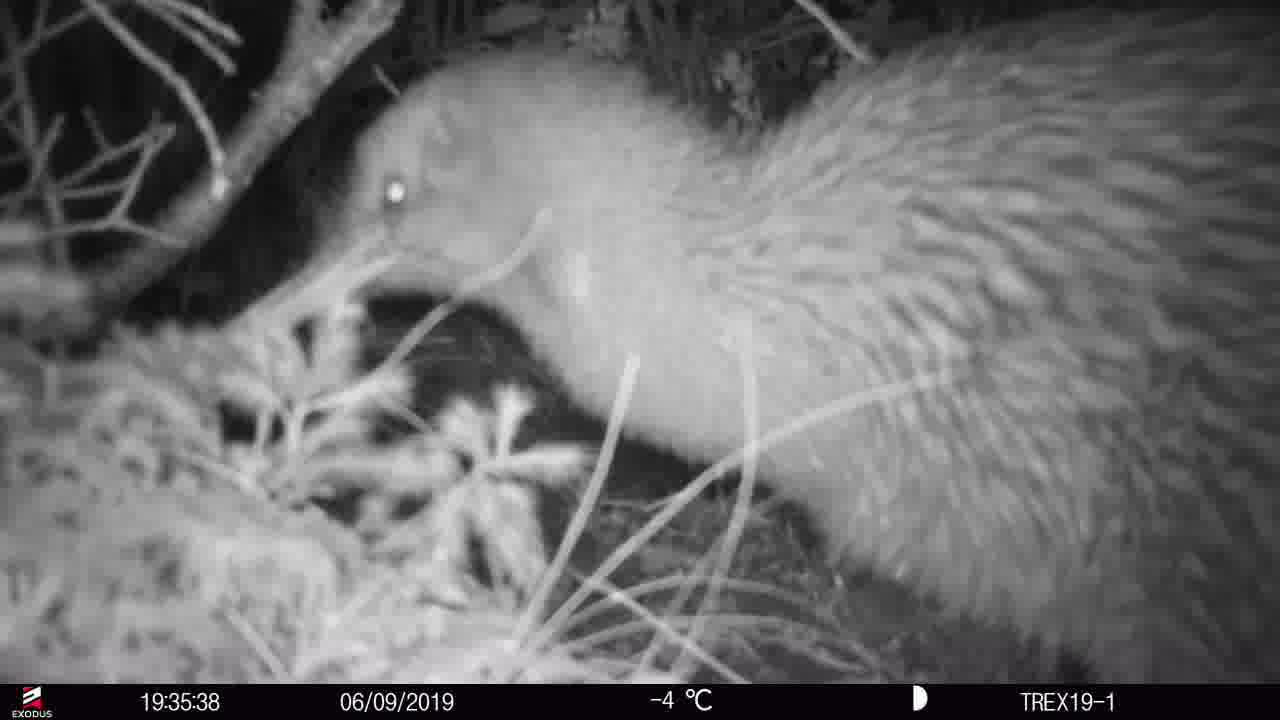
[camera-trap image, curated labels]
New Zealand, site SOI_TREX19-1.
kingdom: Animalia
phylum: Chordata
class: Aves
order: Apterygiformes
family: Apterygidae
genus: Apteryx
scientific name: Apteryx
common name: kiwi